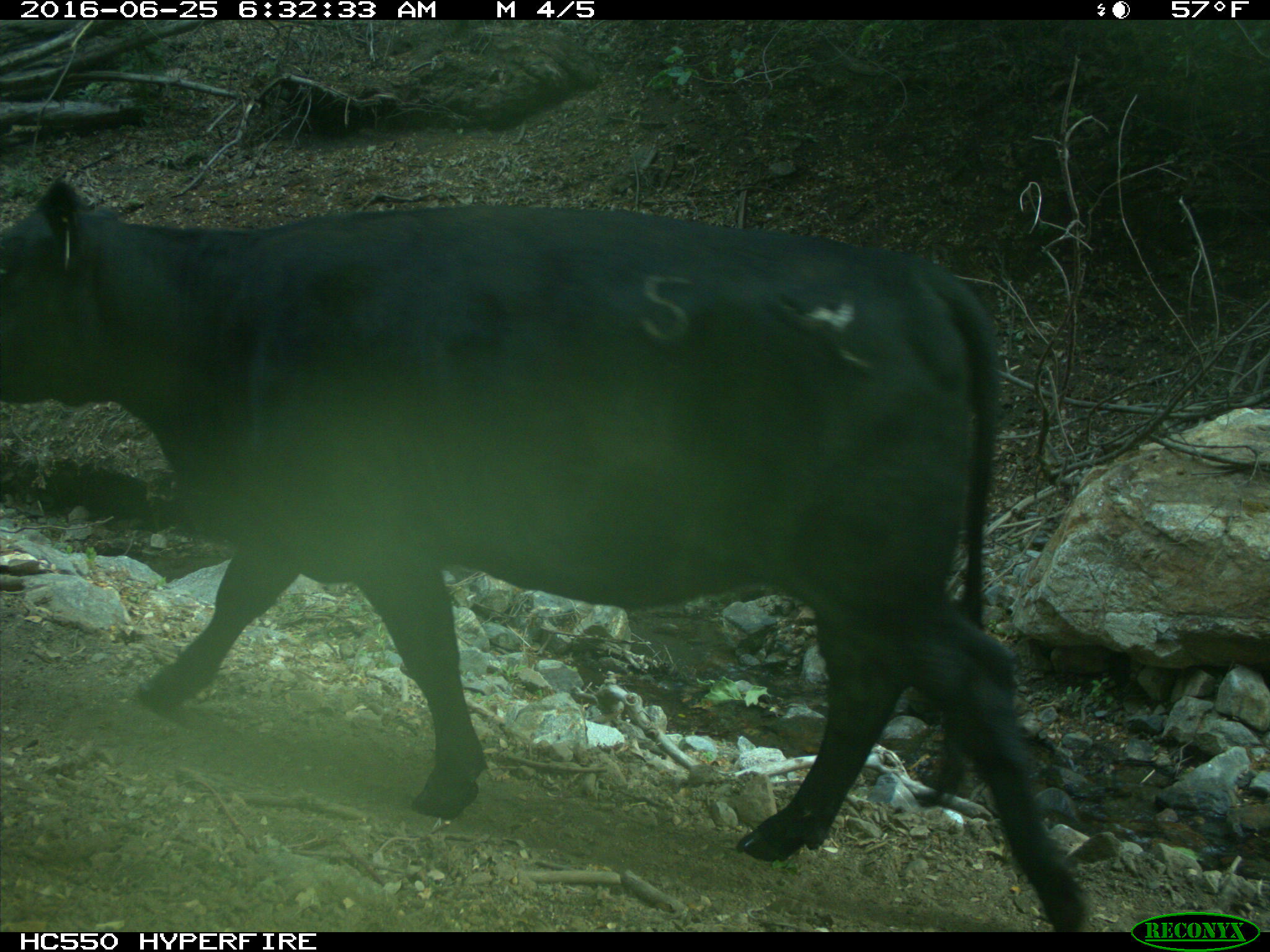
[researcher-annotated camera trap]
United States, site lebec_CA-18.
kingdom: Animalia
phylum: Chordata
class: Mammalia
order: Artiodactyla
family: Bovidae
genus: Bos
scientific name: Bos taurus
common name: domestic cow